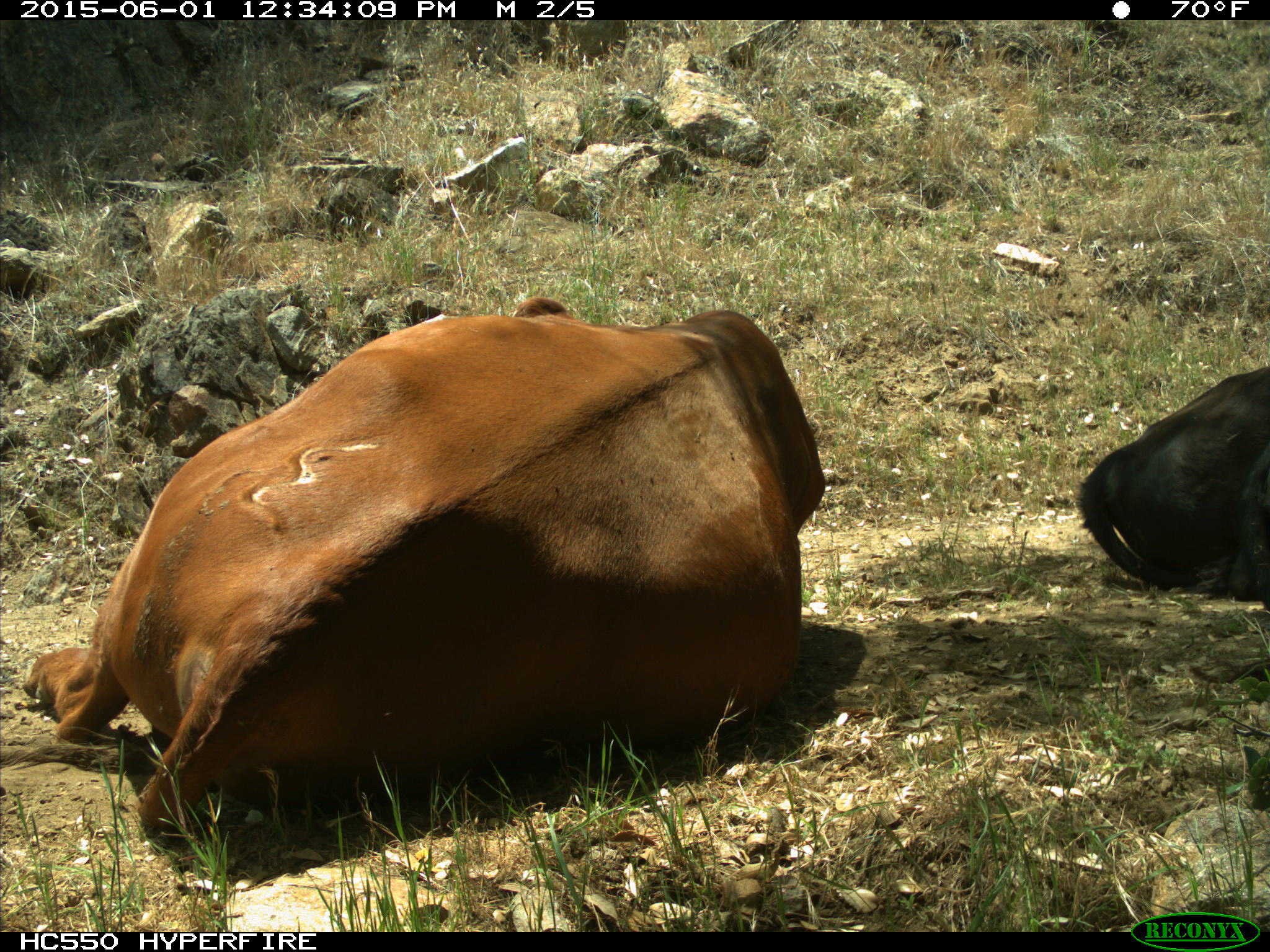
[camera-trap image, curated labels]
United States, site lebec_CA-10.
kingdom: Animalia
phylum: Chordata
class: Mammalia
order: Artiodactyla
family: Bovidae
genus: Bos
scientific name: Bos taurus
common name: domestic cow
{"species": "Bos taurus (domestic cow)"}